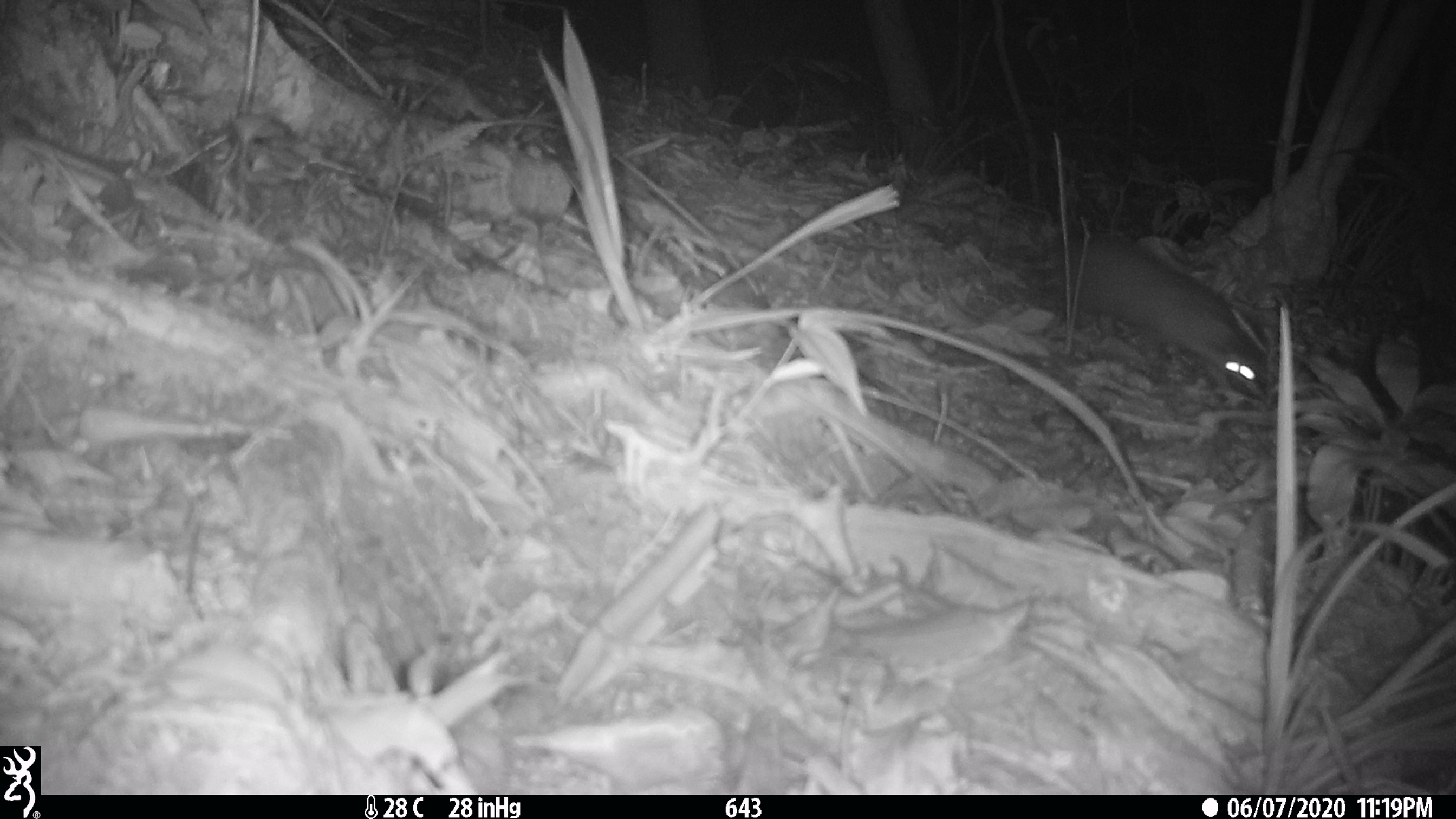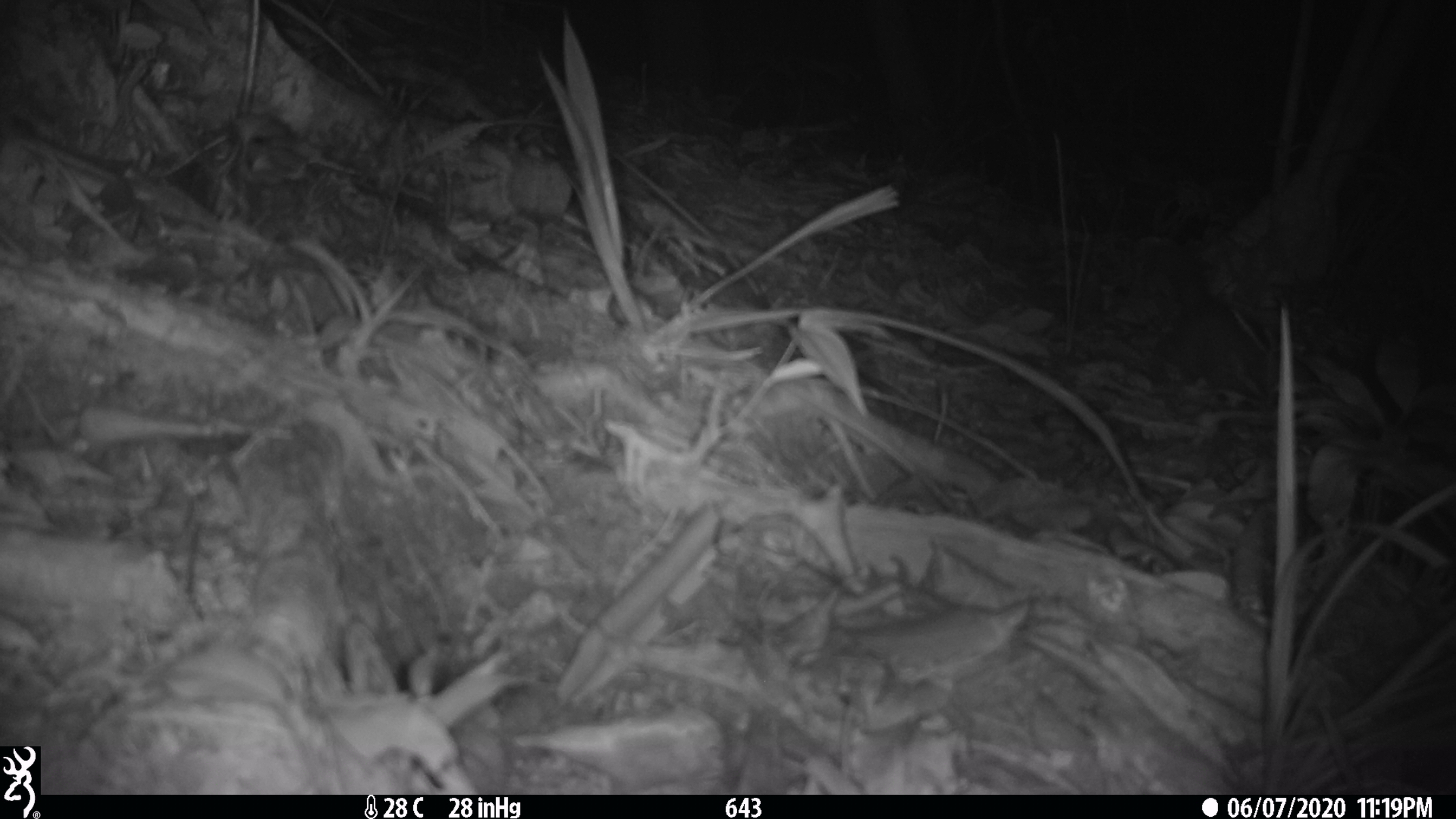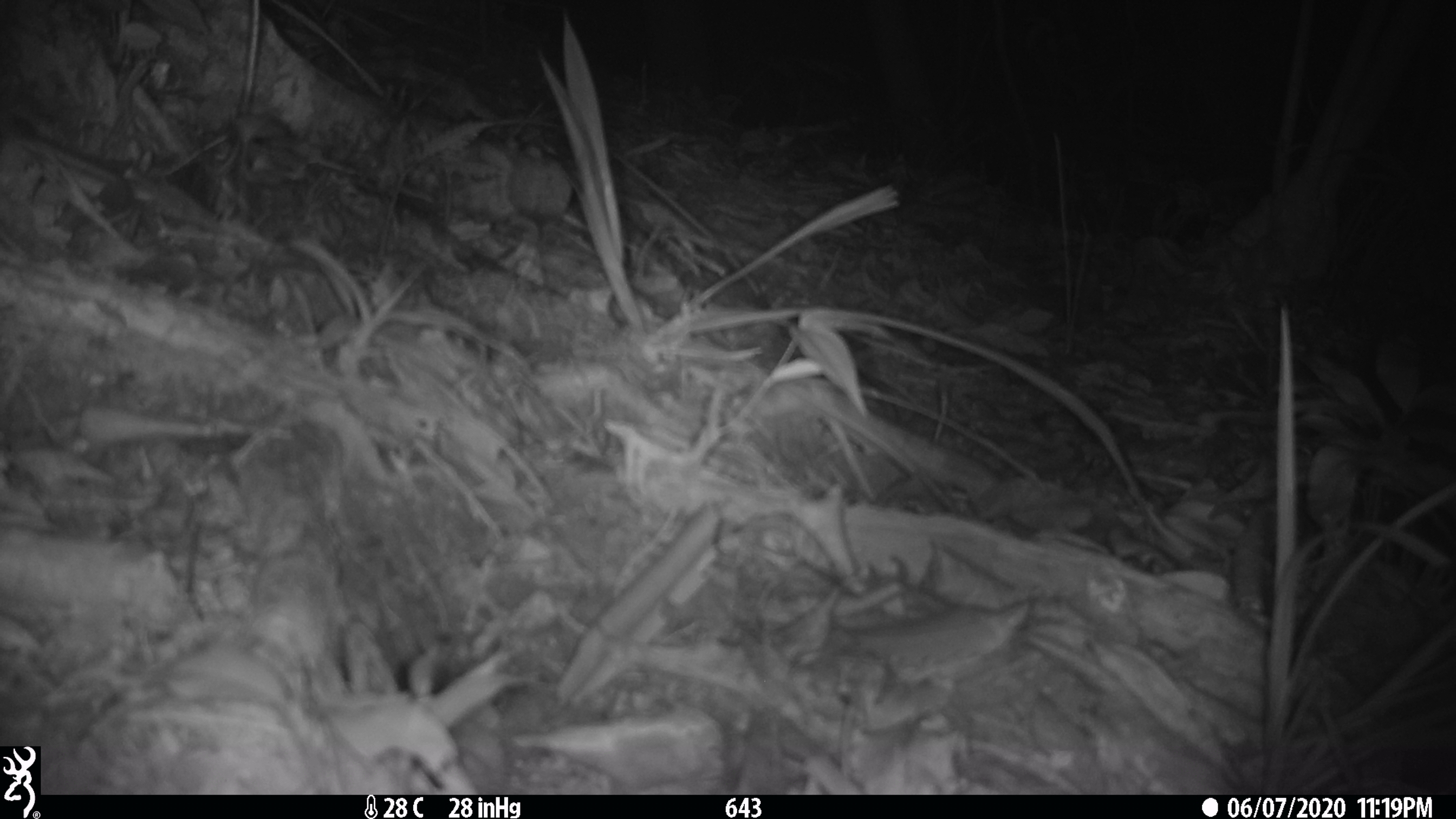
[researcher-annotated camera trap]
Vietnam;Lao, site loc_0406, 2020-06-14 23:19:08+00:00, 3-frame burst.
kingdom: Animalia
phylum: Chordata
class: Mammalia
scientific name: Mammalia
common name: mammal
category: unidentified small mammal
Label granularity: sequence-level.